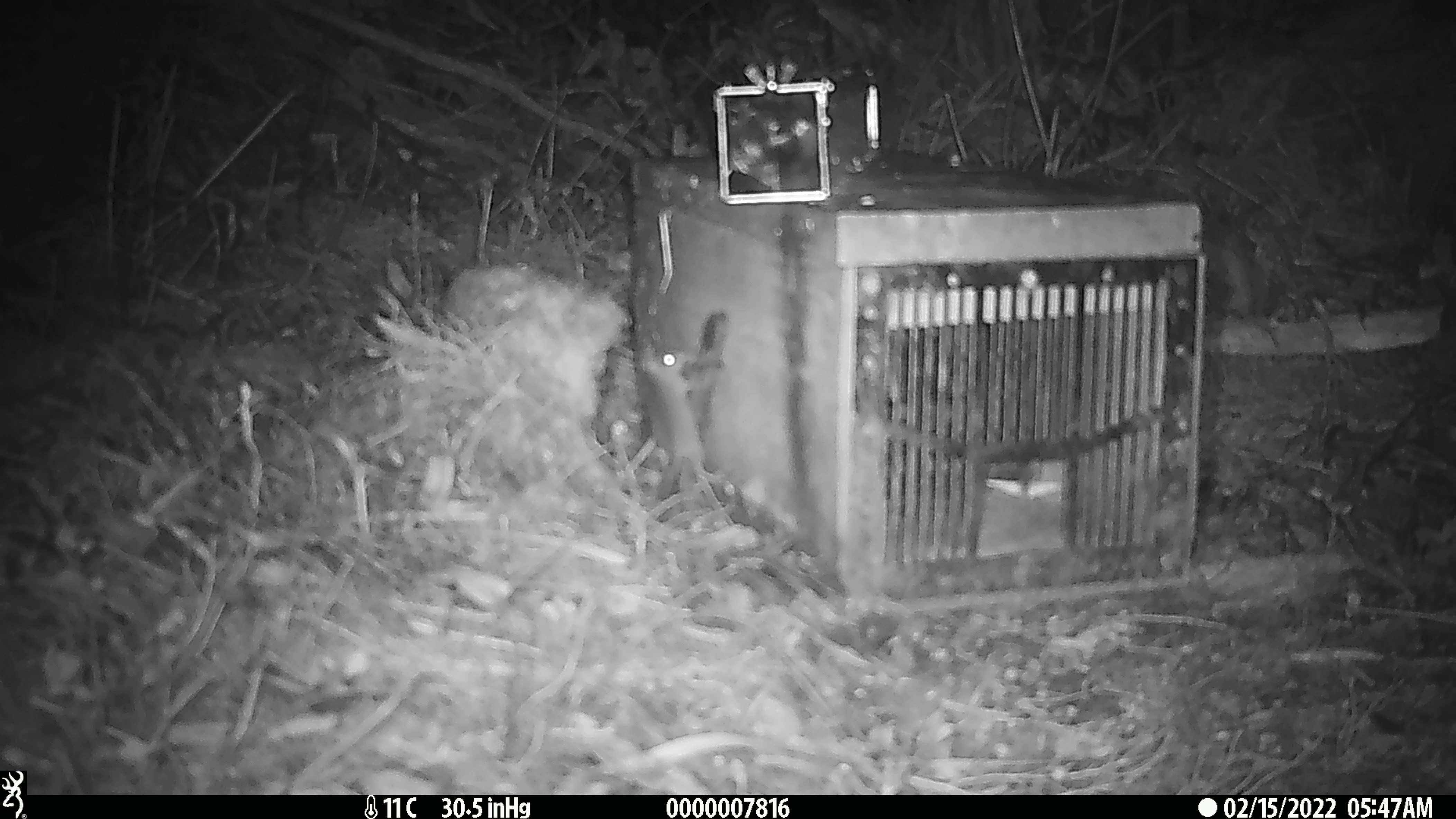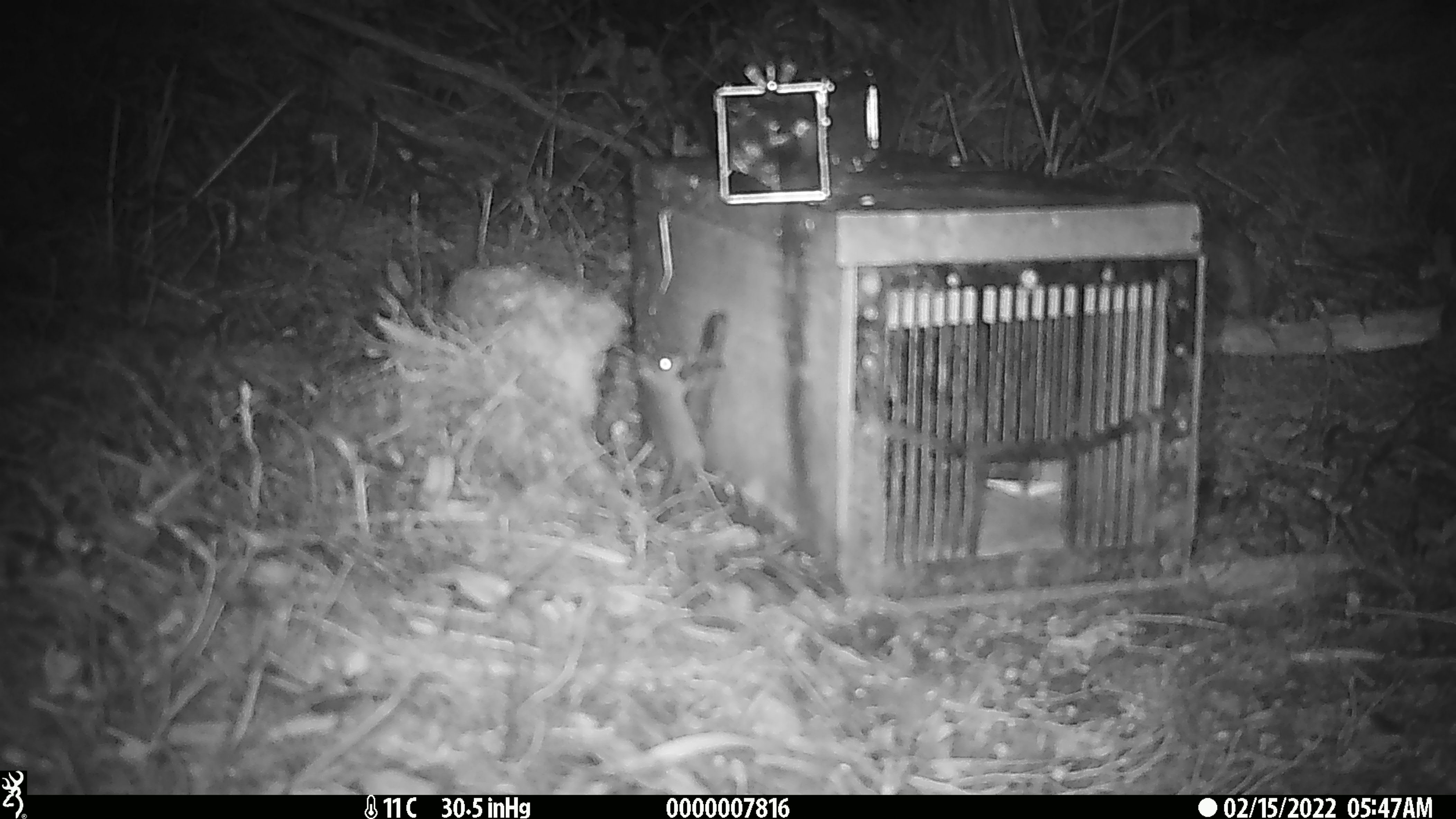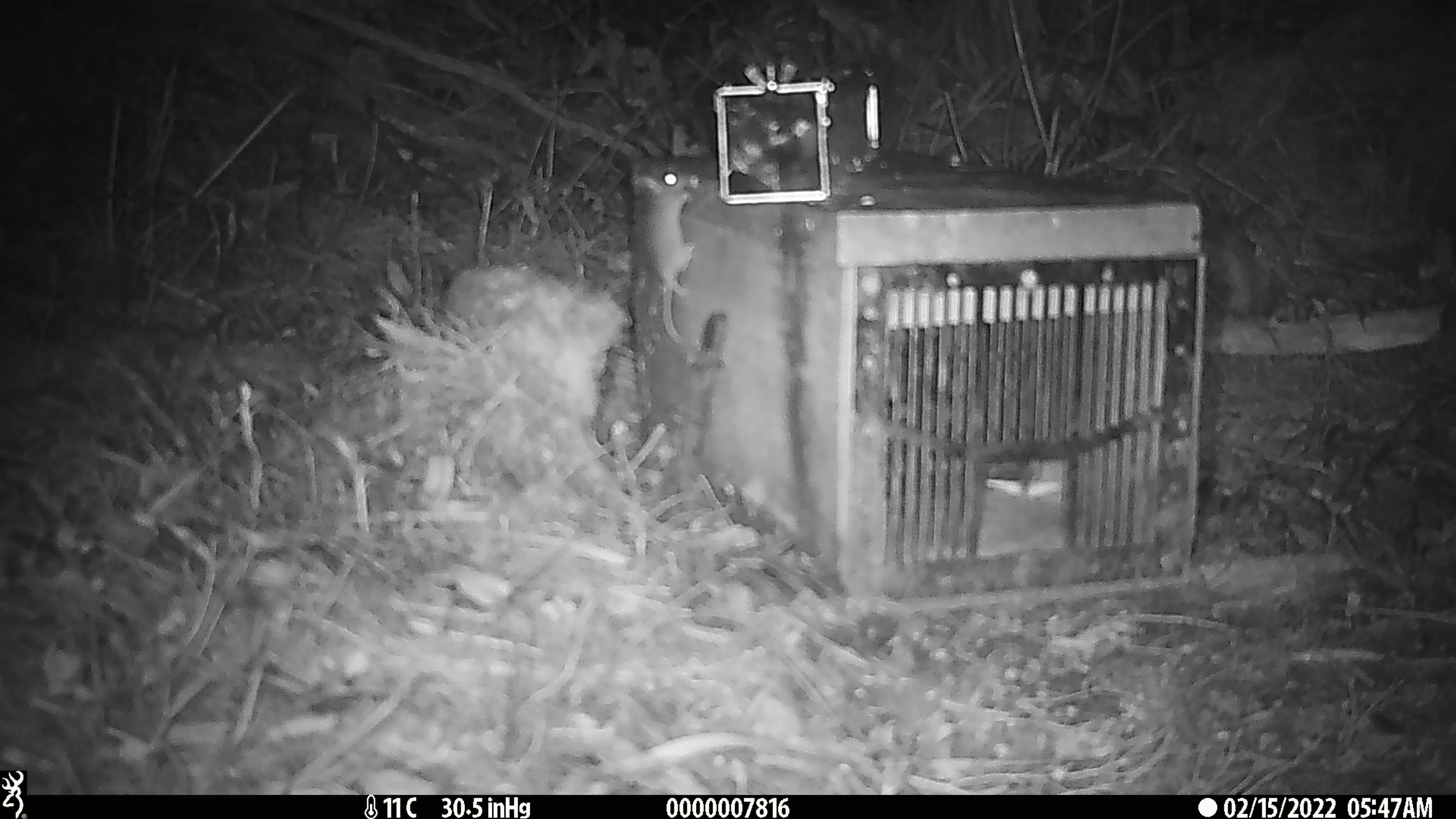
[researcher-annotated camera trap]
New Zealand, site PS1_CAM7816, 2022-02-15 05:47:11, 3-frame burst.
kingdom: Animalia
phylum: Chordata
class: Mammalia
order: Rodentia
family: Muridae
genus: Mus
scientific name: Mus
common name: mouse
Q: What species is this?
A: Mouse (Mus).